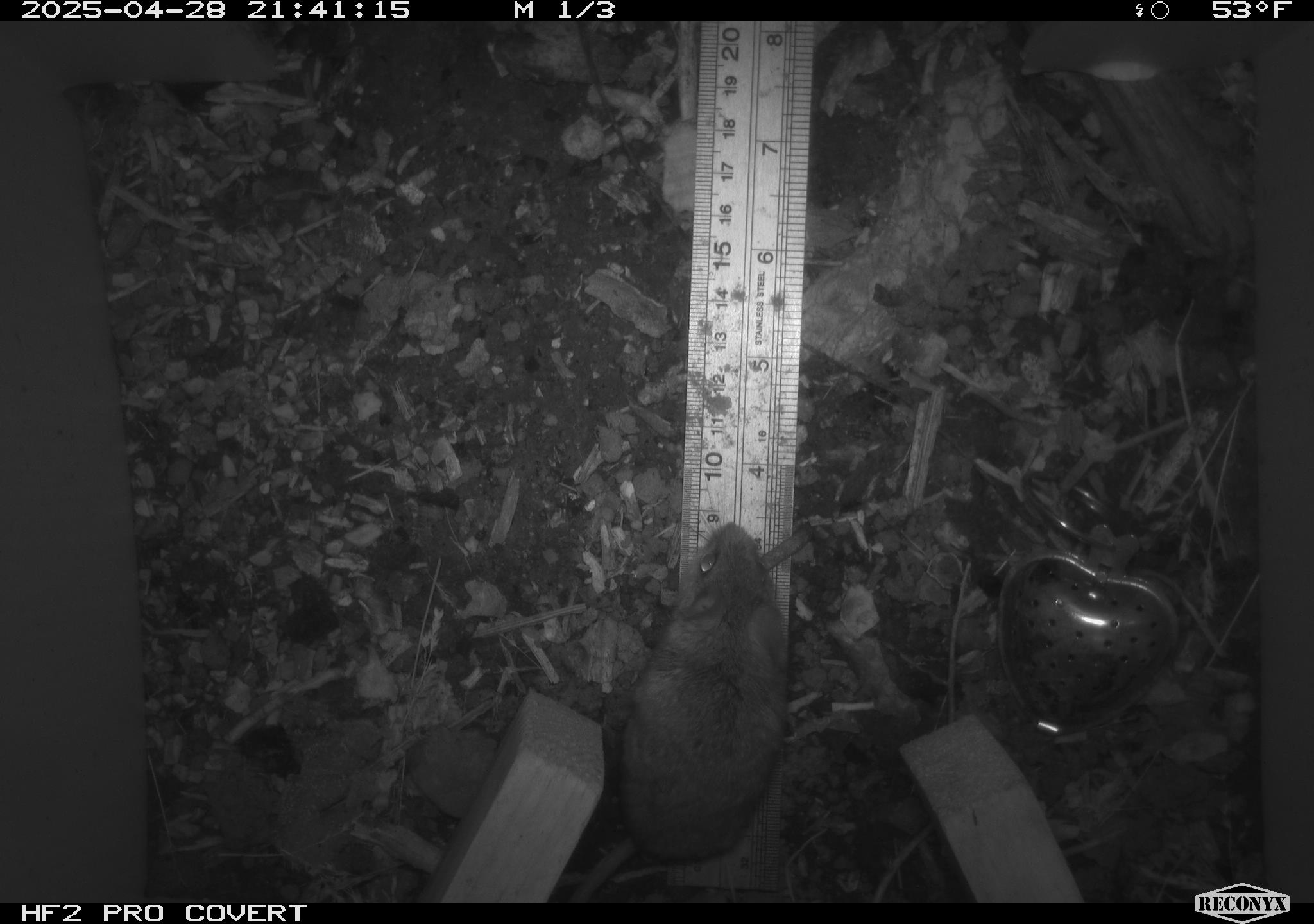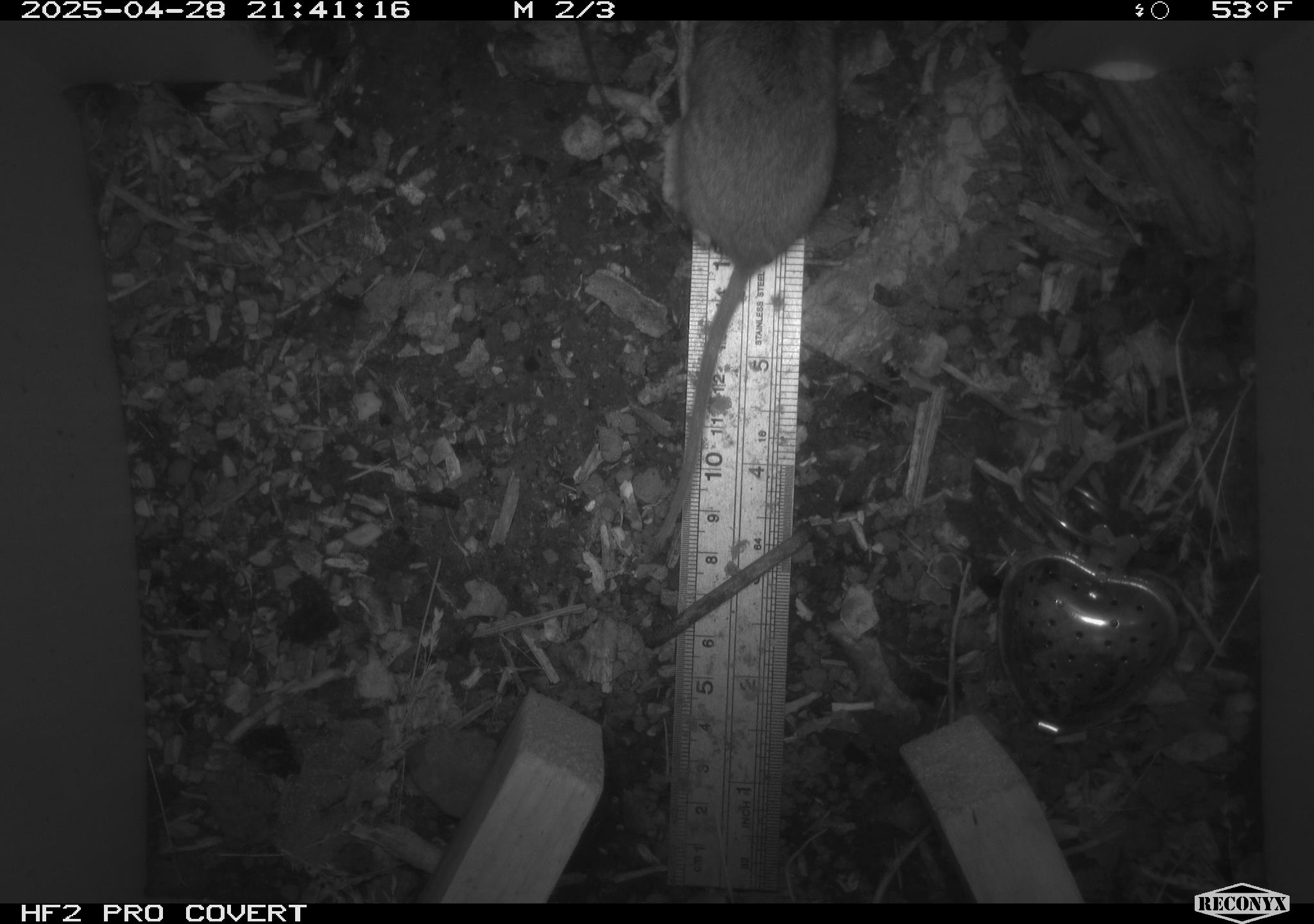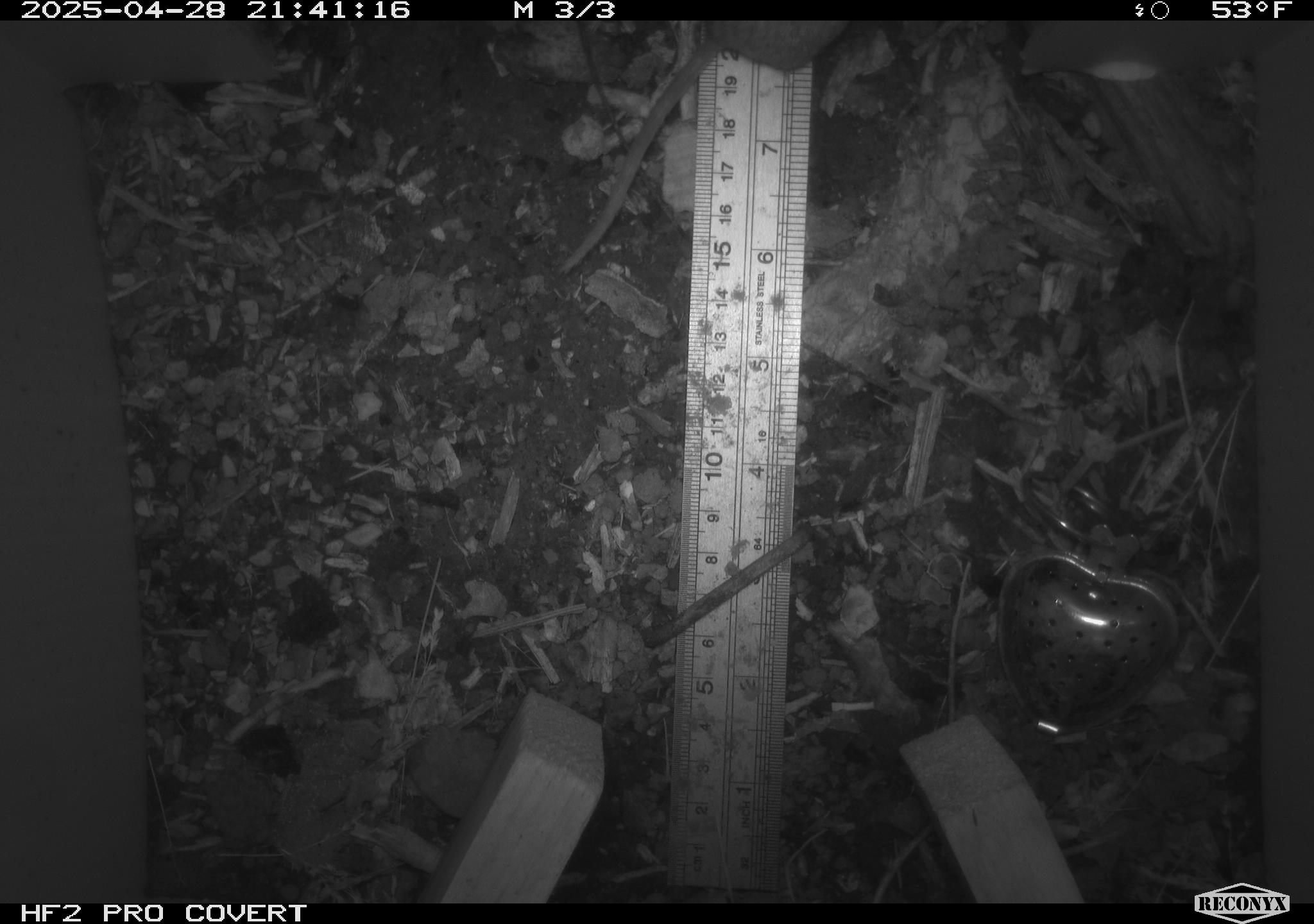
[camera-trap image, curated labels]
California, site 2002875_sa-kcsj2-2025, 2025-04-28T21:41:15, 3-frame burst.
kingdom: Animalia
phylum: Chordata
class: Mammalia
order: Rodentia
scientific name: Rodentia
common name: rodent